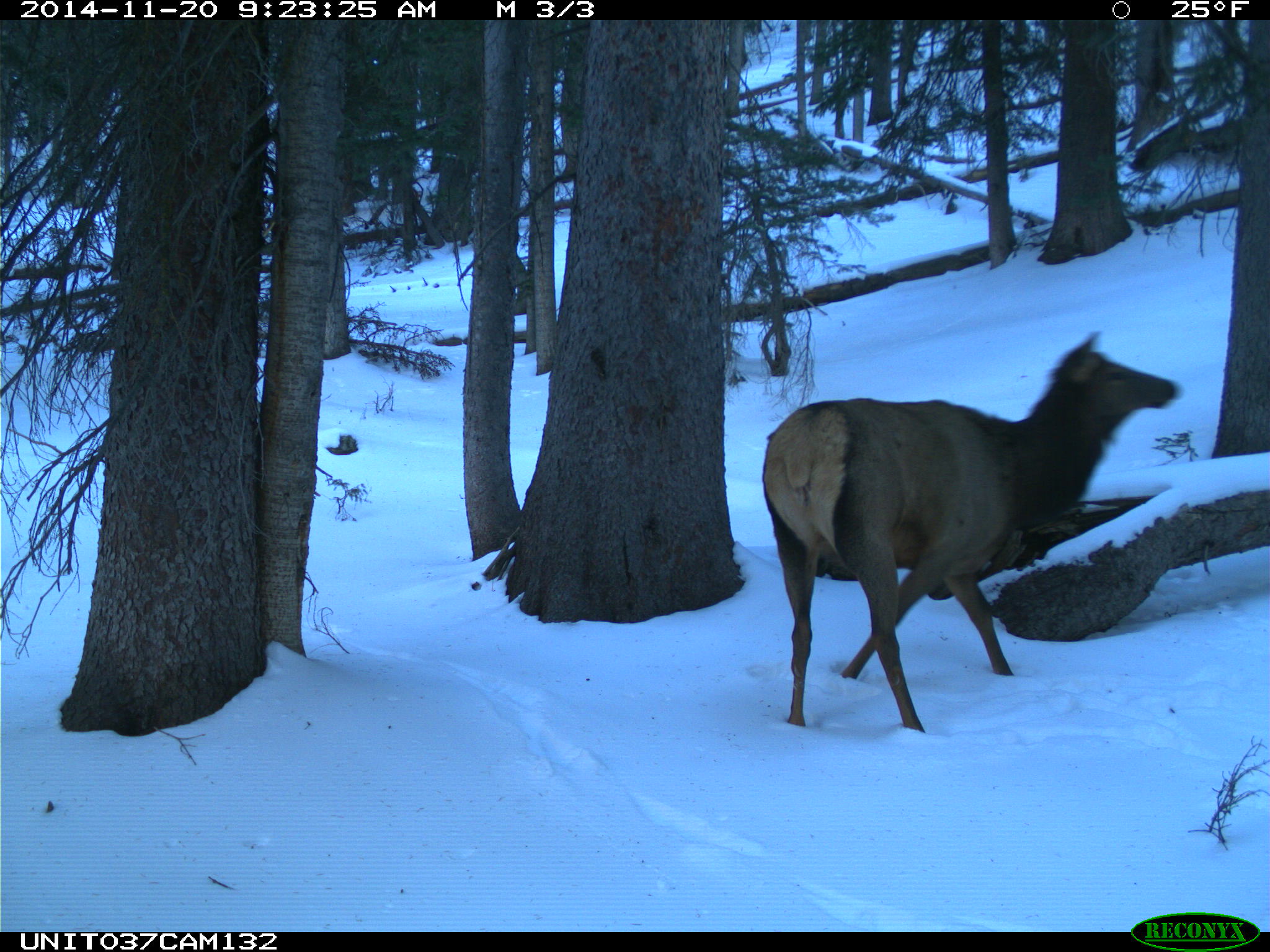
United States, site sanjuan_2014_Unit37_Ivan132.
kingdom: Animalia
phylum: Chordata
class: Mammalia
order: Artiodactyla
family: Cervidae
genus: Cervus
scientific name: Cervus elaphus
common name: red deer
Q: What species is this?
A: Cervus elaphus (red deer).